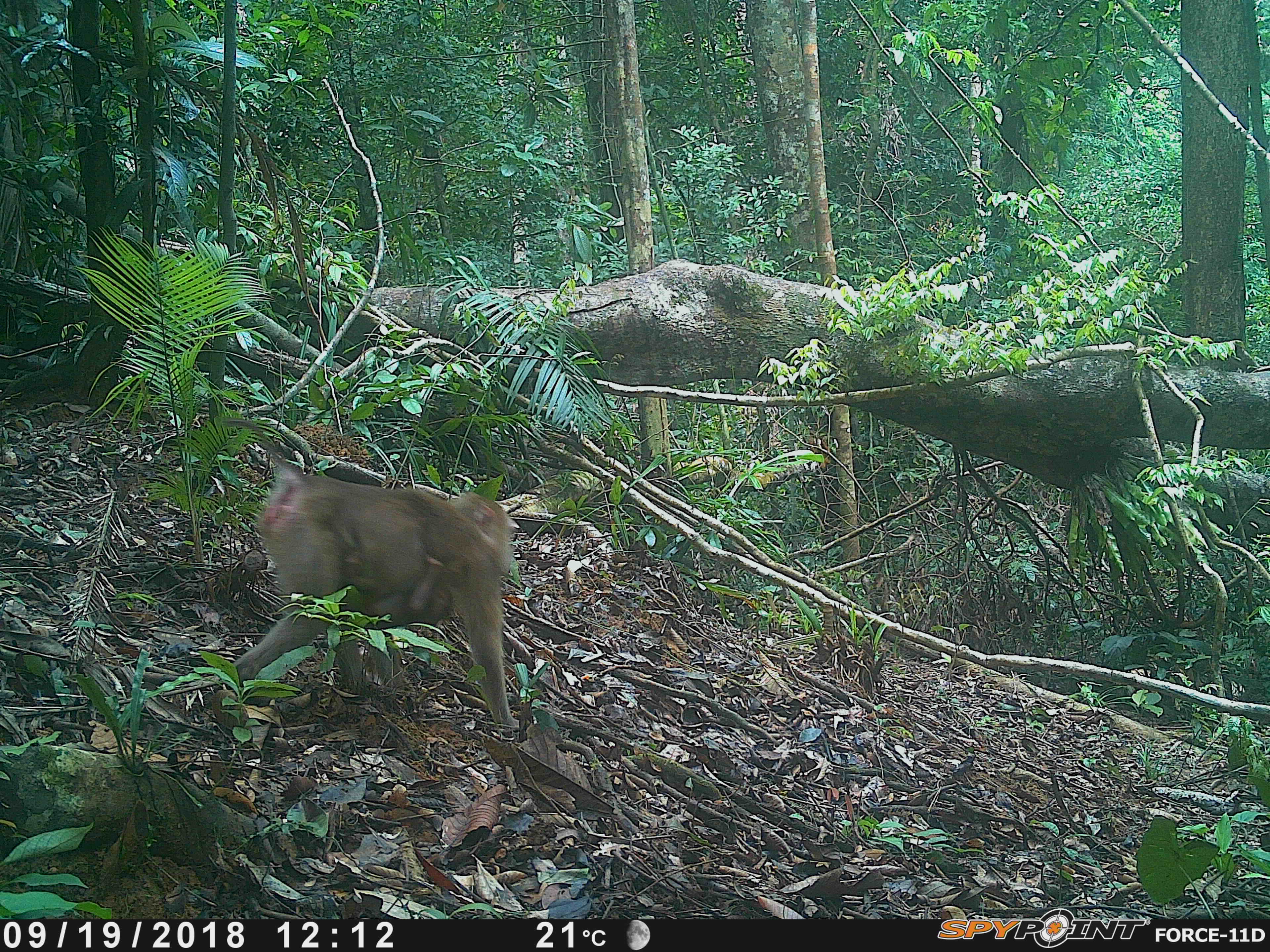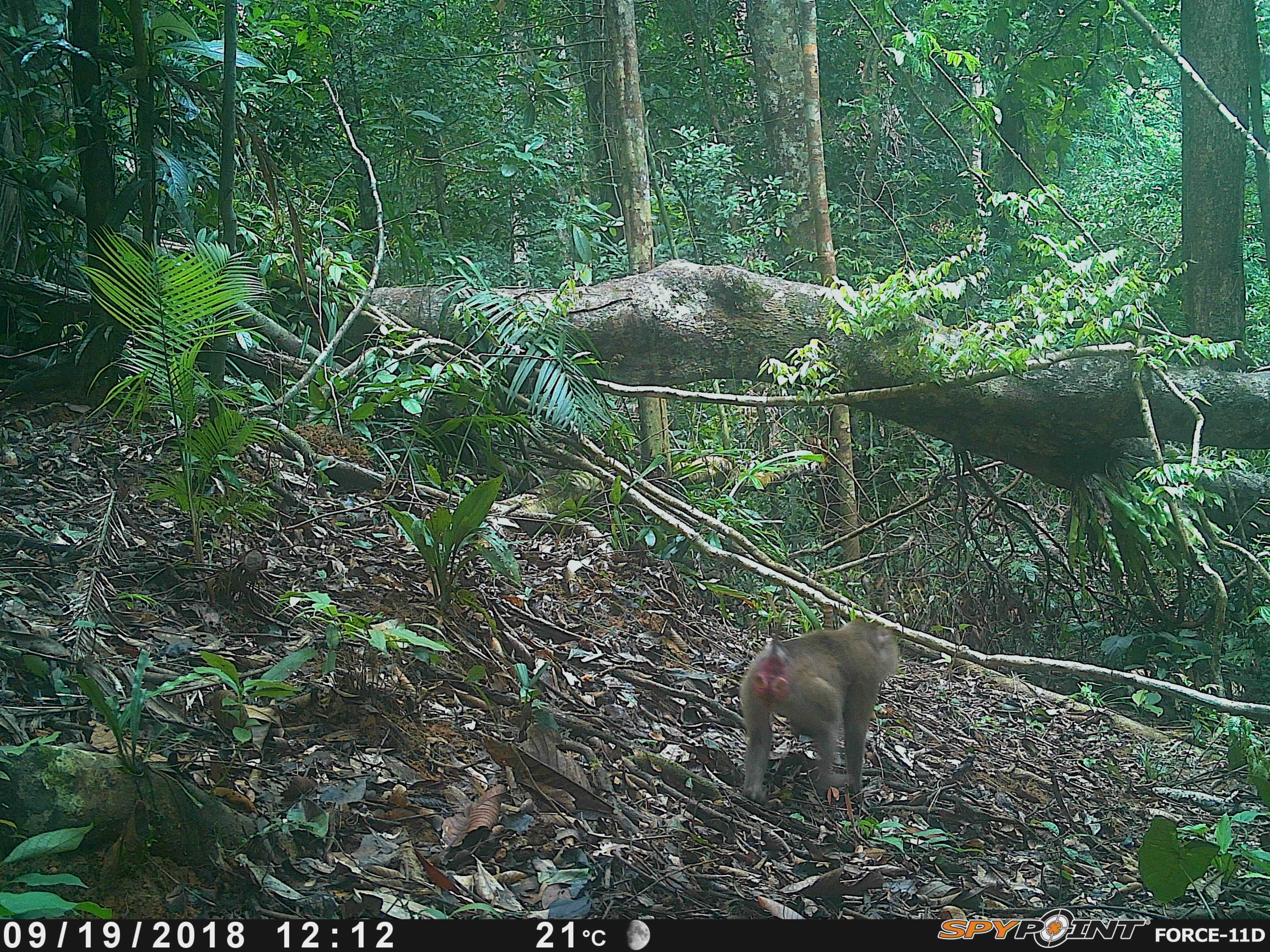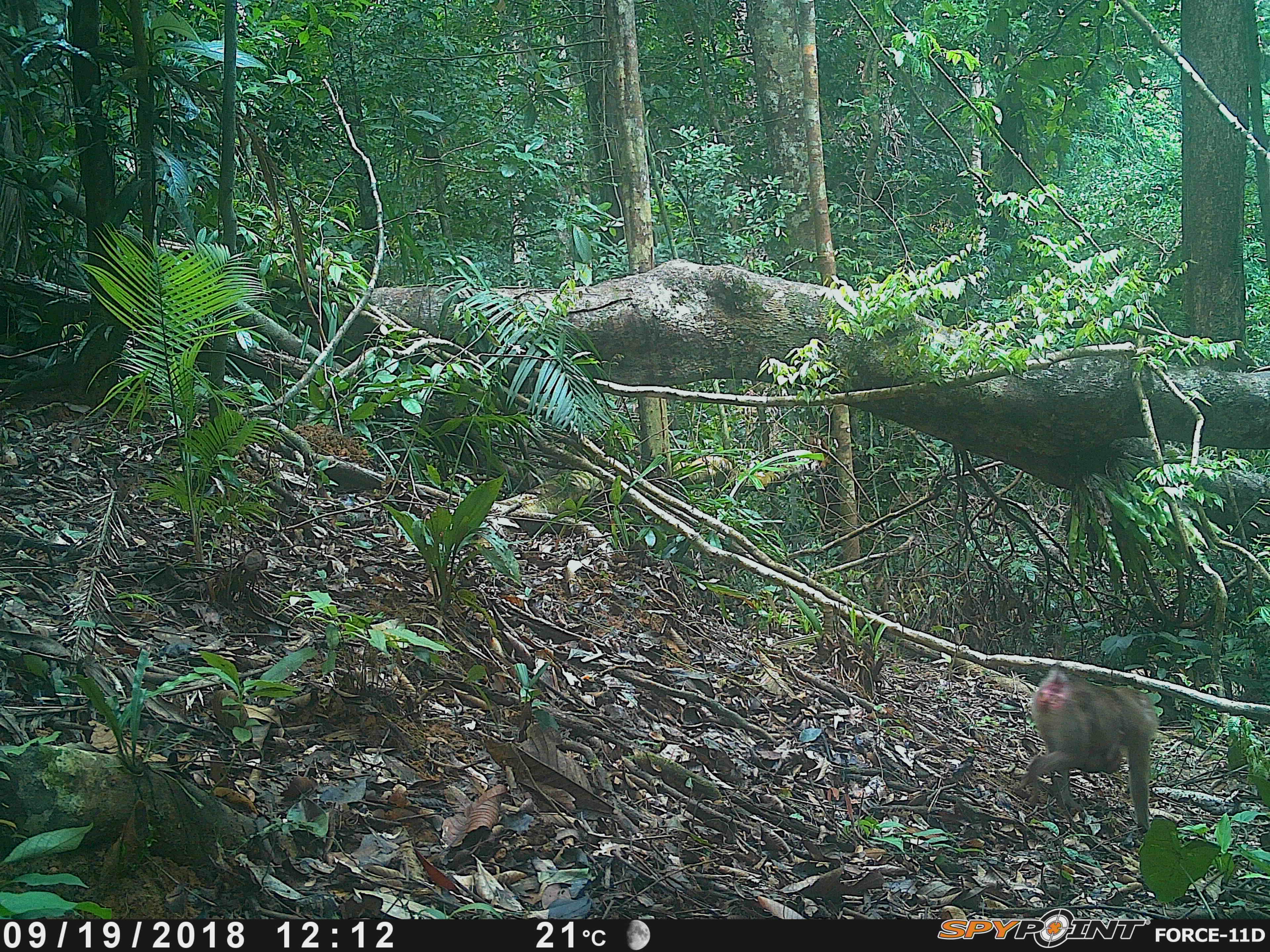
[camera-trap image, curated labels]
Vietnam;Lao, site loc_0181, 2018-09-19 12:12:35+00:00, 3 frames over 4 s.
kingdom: Animalia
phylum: Chordata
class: Mammalia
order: Primates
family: Cercopithecidae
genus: Macaca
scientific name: Macaca nemestrina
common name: pig-tailed macaque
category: pig tailed macaque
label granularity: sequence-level